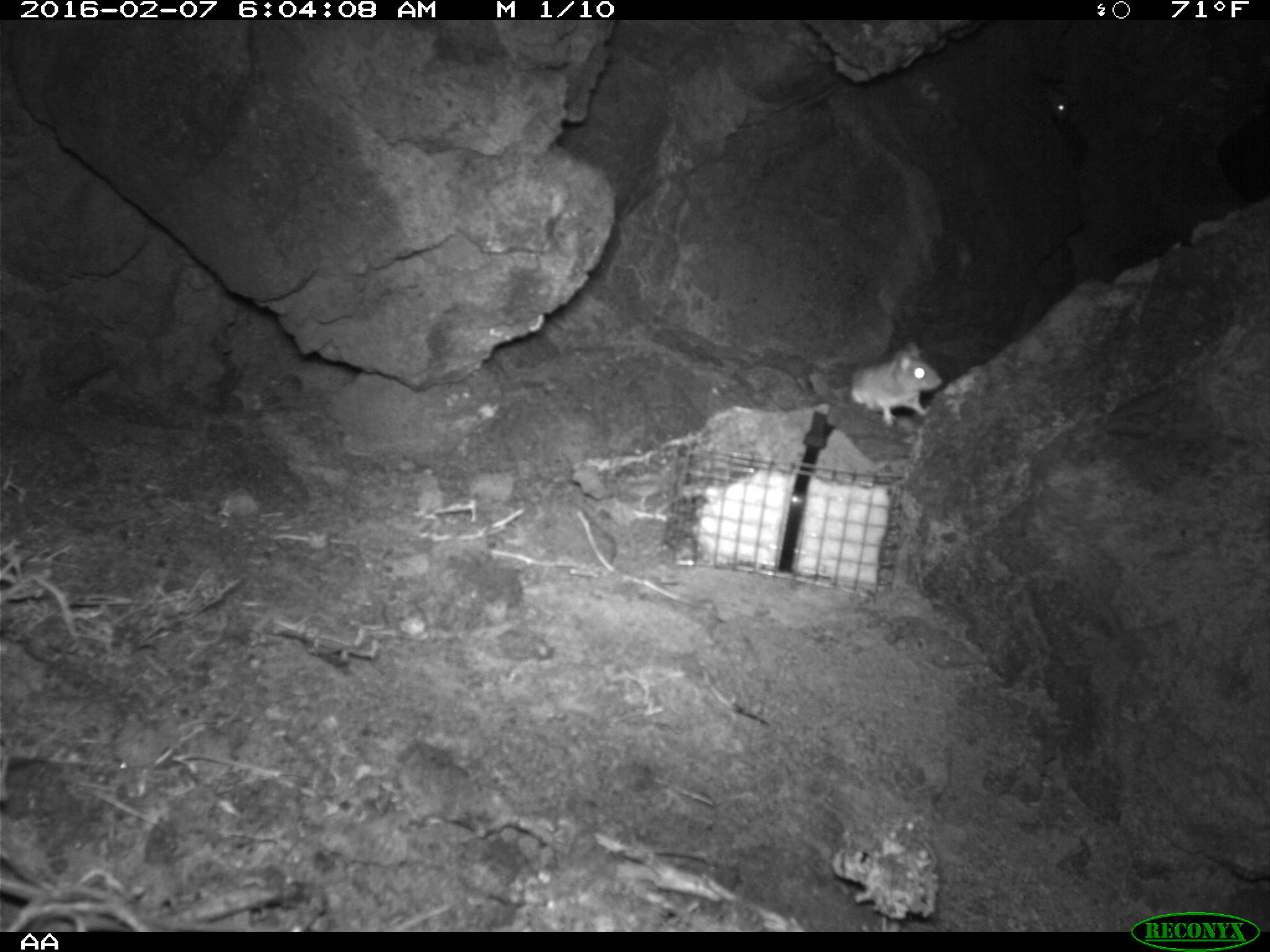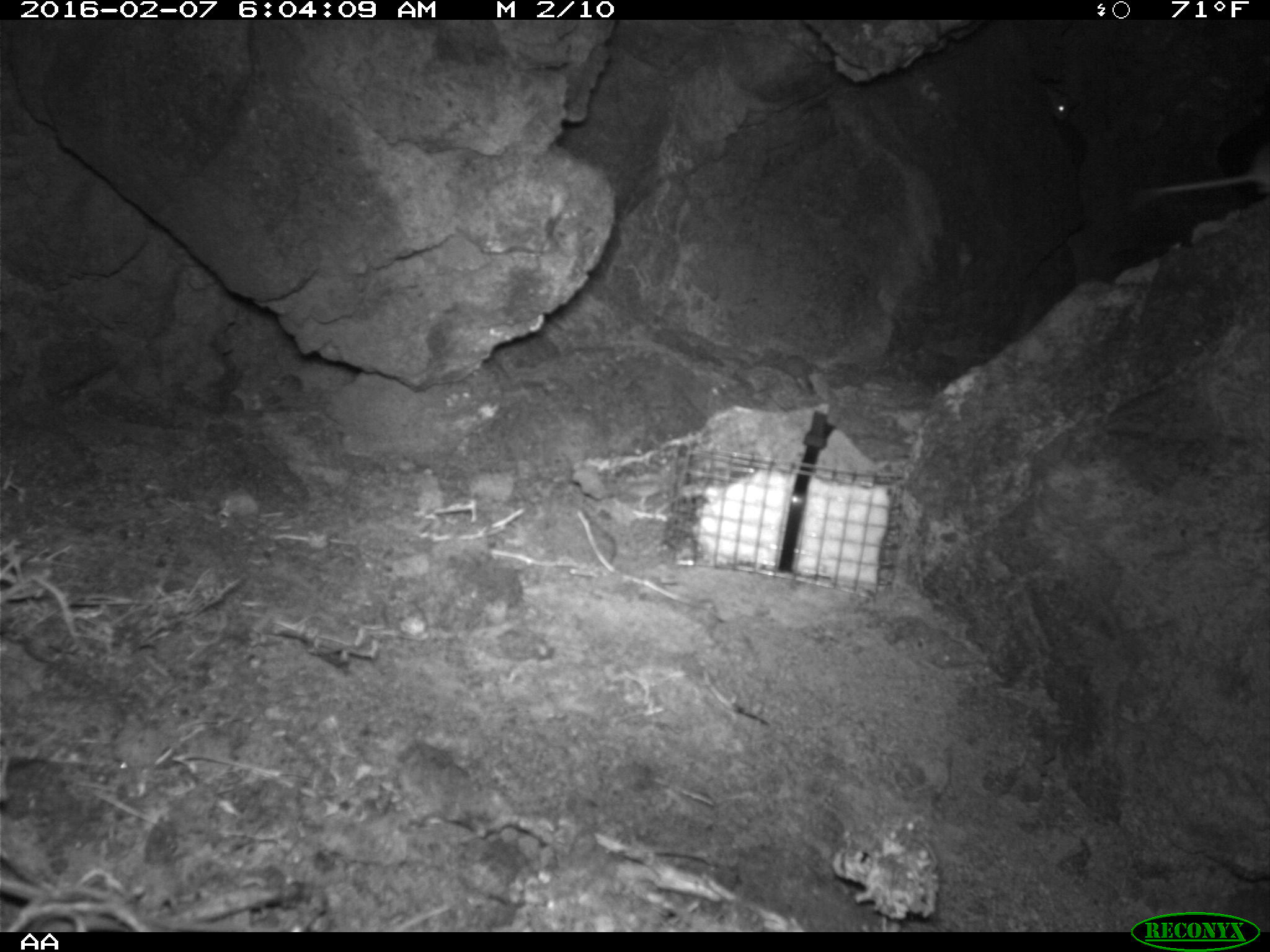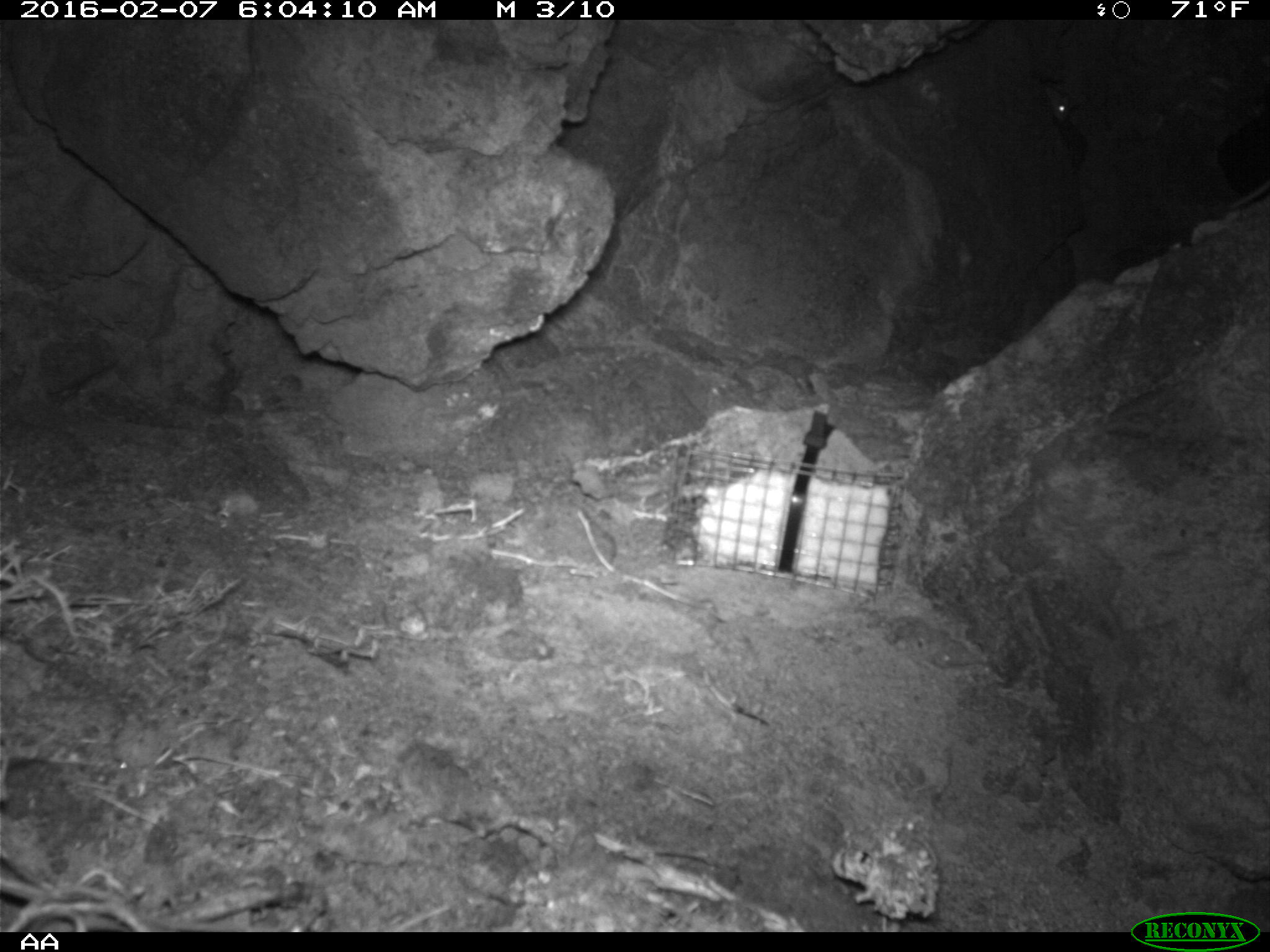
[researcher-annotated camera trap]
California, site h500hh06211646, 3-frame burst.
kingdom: Animalia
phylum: Chordata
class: Mammalia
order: Rodentia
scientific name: Rodentia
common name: rodent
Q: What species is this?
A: Rodent (Rodentia).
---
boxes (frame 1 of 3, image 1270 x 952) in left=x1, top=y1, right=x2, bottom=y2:
rodent: left=851, top=340, right=942, bottom=428; left=1047, top=89, right=1072, bottom=120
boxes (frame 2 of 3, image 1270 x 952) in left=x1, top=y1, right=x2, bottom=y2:
rodent: left=1146, top=177, right=1251, bottom=195; left=1024, top=97, right=1077, bottom=125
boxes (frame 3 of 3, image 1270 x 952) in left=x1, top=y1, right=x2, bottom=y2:
rodent: left=1044, top=84, right=1071, bottom=120